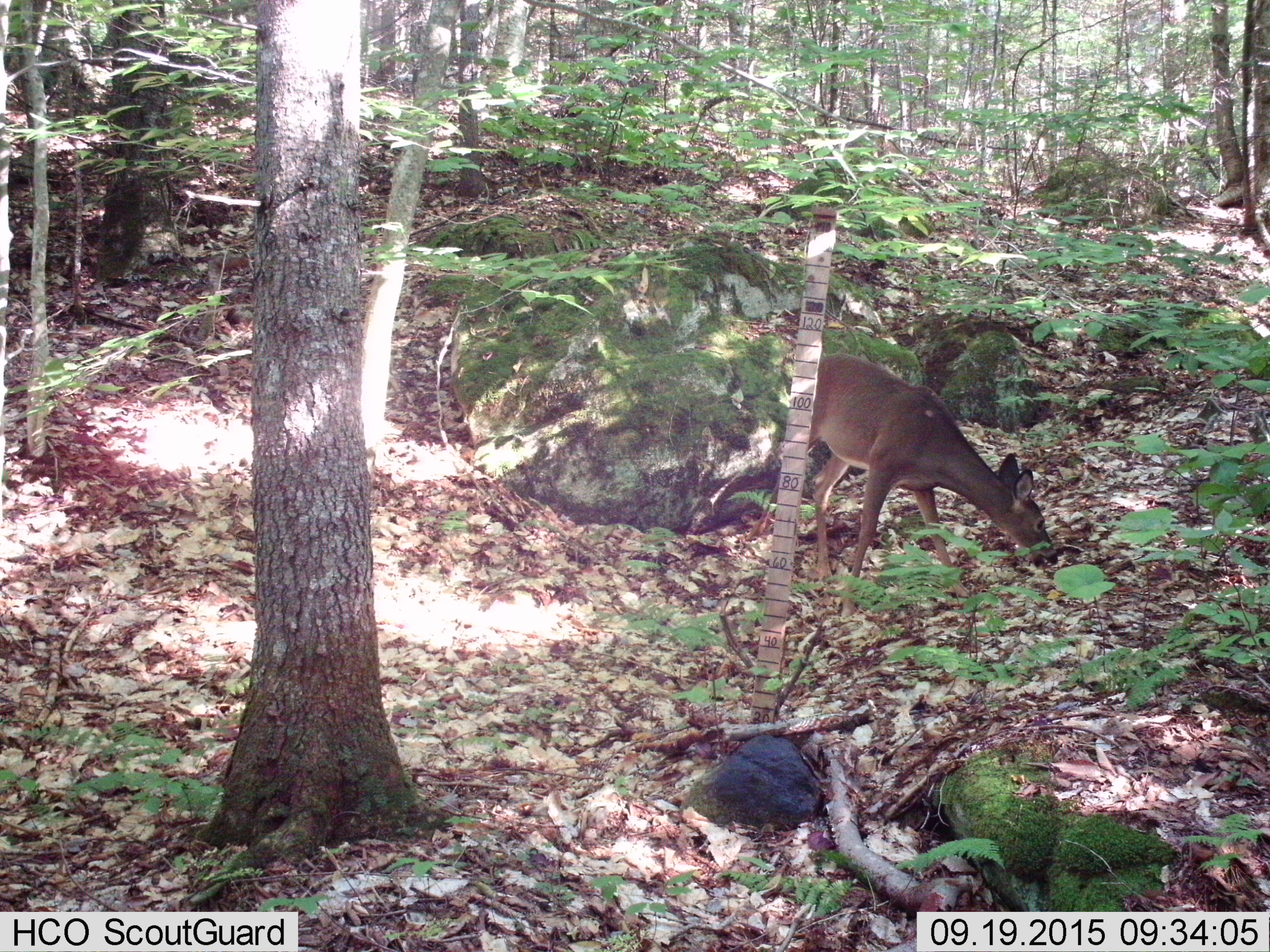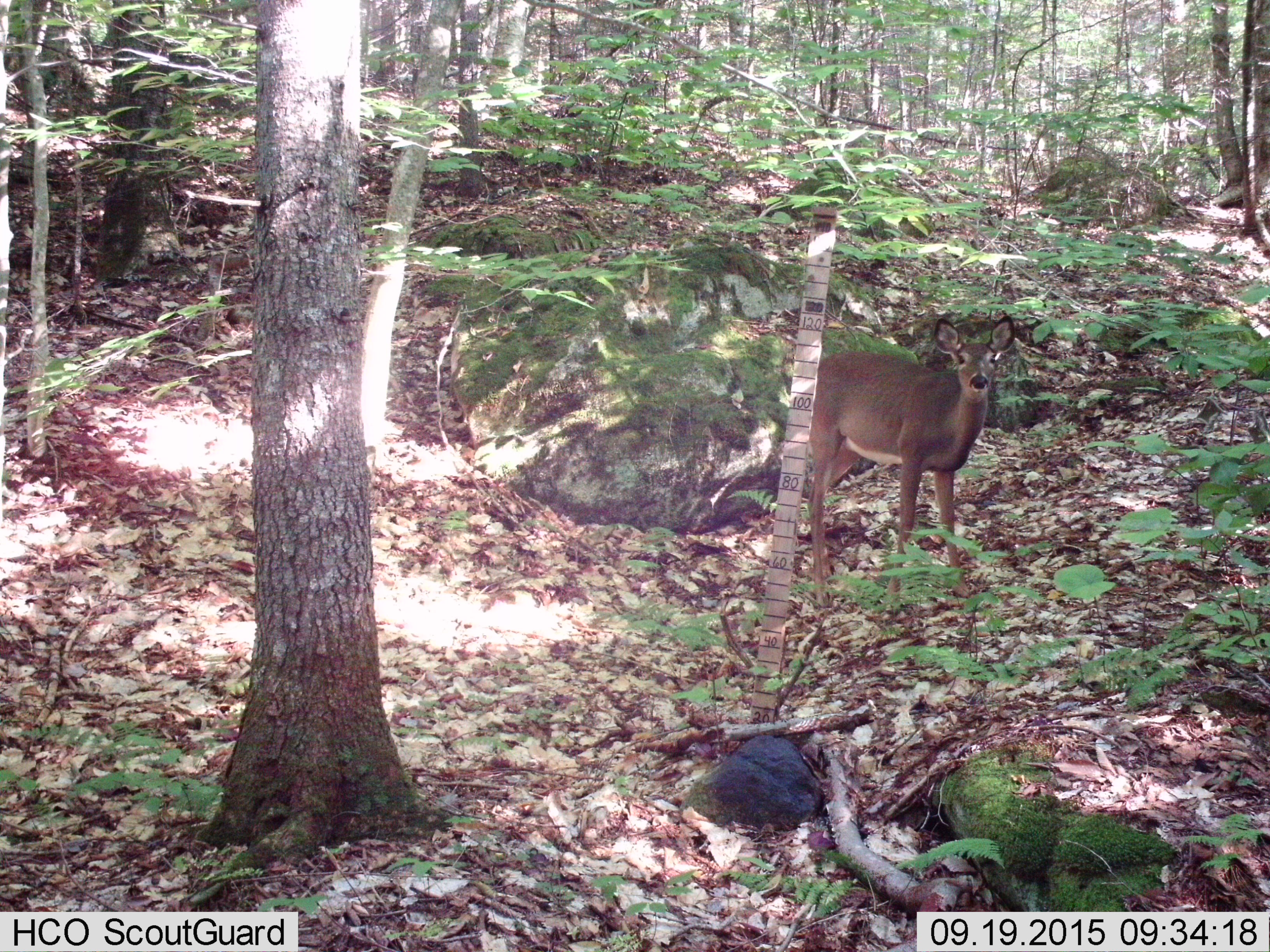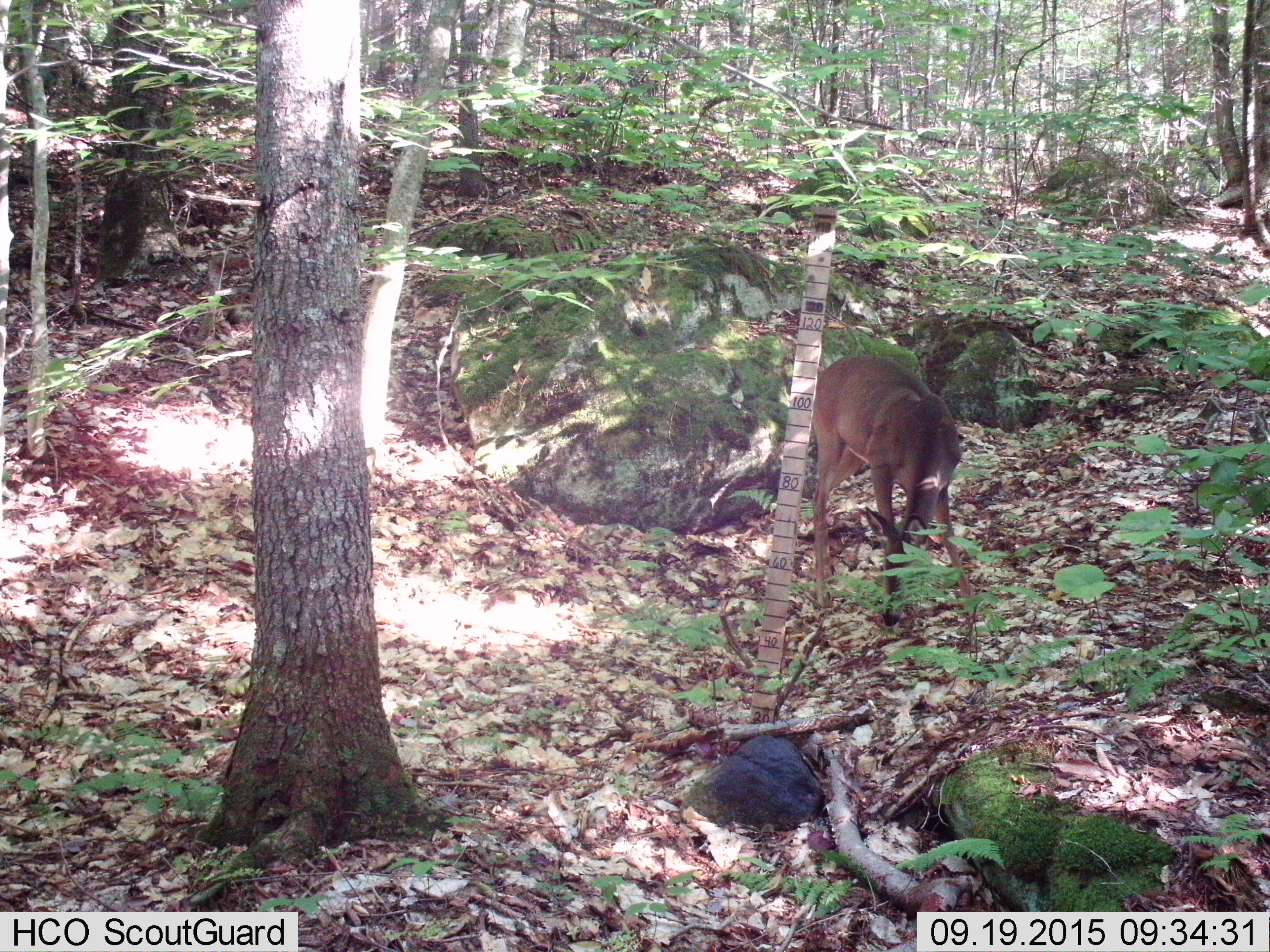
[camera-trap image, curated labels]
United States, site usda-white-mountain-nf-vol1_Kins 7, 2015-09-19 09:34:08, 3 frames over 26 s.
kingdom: Animalia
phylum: Chordata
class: Mammalia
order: Artiodactyla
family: Cervidae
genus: Odocoileus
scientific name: Odocoileus virginianus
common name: white-tailed deer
White-tailed deer (Odocoileus virginianus).